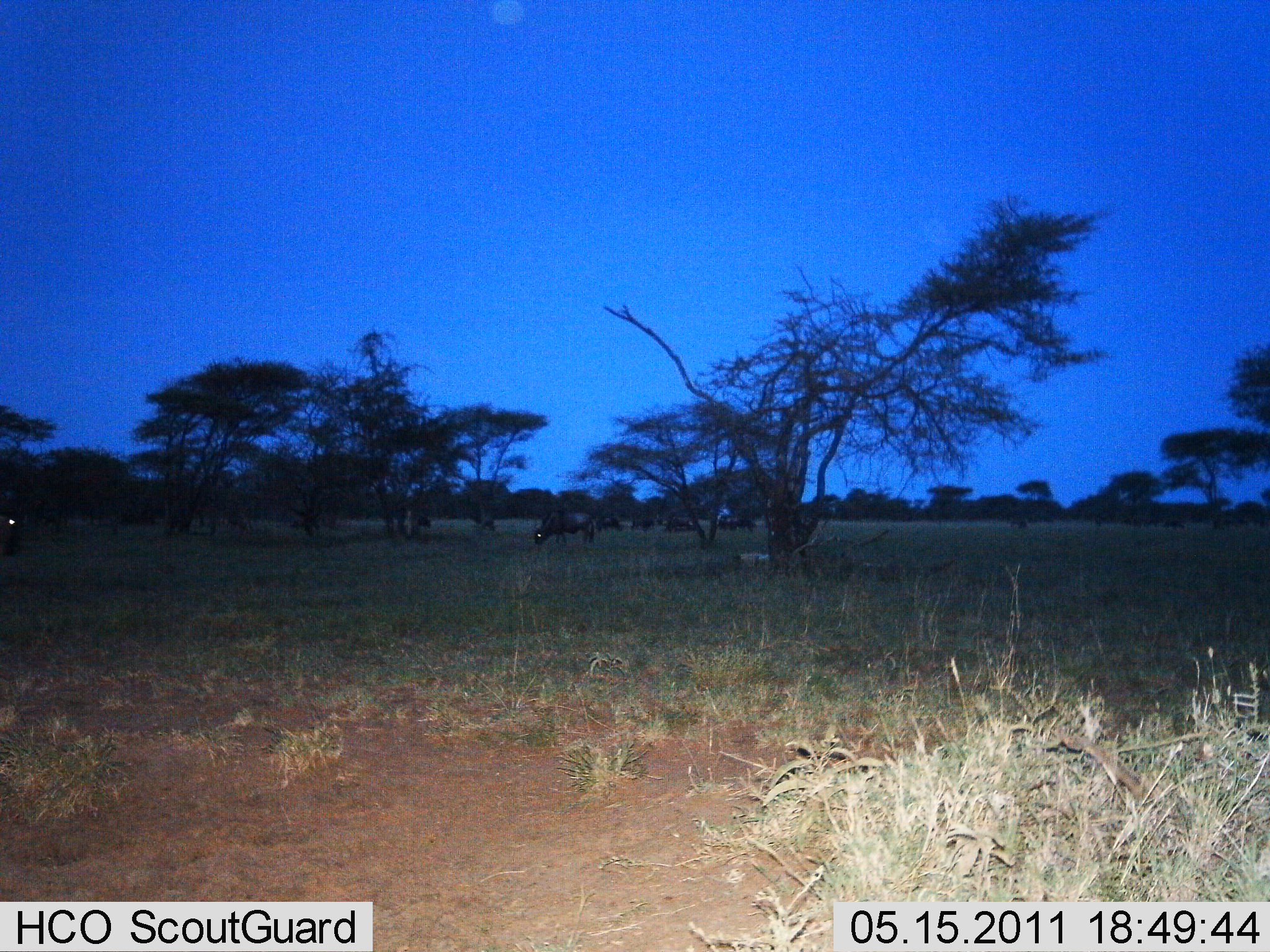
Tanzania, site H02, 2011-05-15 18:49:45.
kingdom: Animalia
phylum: Chordata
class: Mammalia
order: Artiodactyla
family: Bovidae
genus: Connochaetes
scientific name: Connochaetes taurinus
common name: blue wildebeest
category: wildebeest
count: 7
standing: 58%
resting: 0%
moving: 0%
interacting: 0%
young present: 0%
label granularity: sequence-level